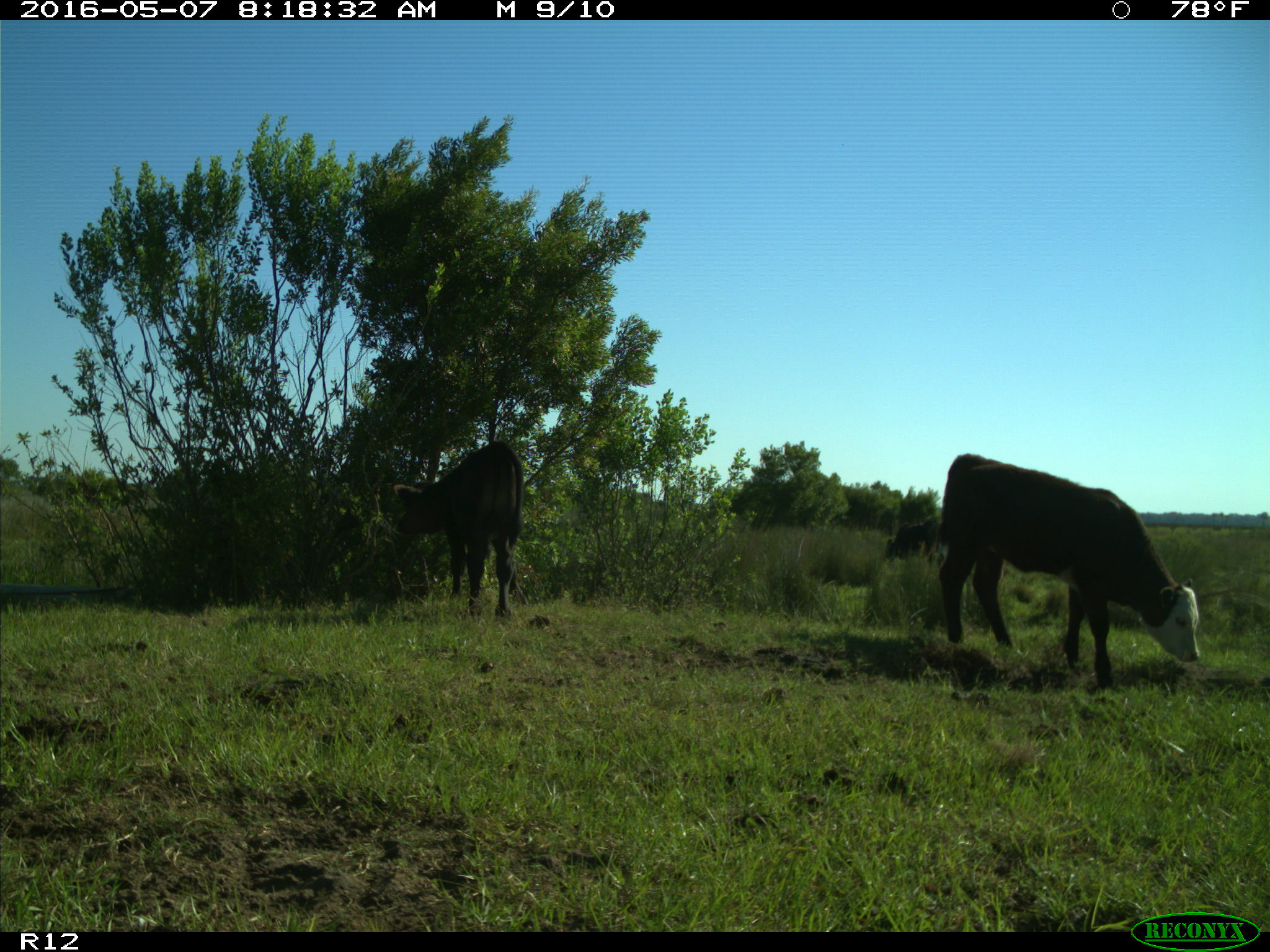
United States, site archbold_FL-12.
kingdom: Animalia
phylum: Chordata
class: Mammalia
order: Artiodactyla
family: Bovidae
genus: Bos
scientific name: Bos taurus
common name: domestic cow